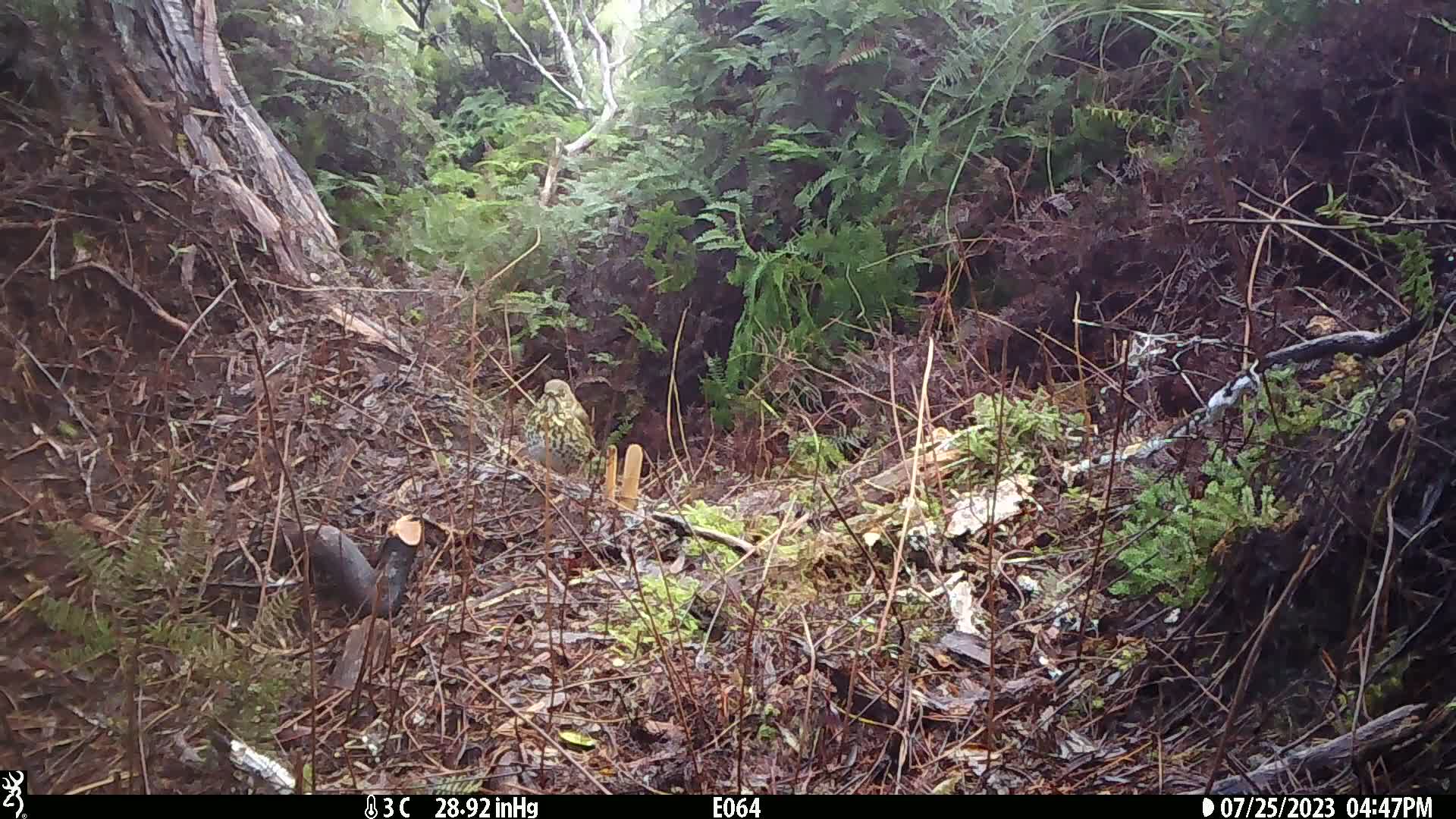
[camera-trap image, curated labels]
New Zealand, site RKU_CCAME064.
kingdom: Animalia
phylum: Chordata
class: Aves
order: Passeriformes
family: Turdidae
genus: Turdus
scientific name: Turdus philomelos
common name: song thrush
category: thrush